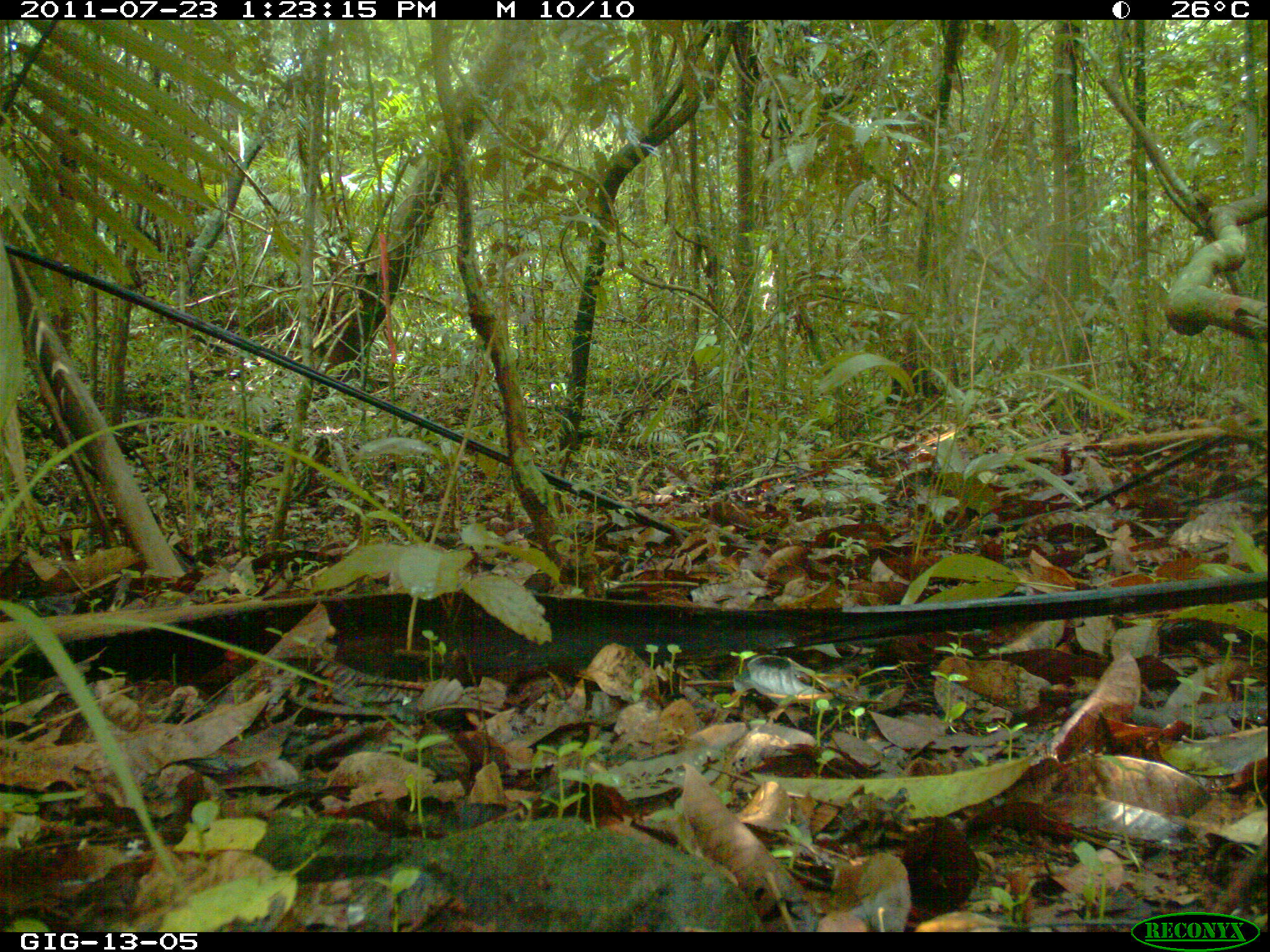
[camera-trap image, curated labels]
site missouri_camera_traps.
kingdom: Animalia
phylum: Chordata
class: Aves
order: Tinamiformes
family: Tinamidae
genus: Tinamus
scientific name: Tinamus major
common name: great tinamou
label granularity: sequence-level